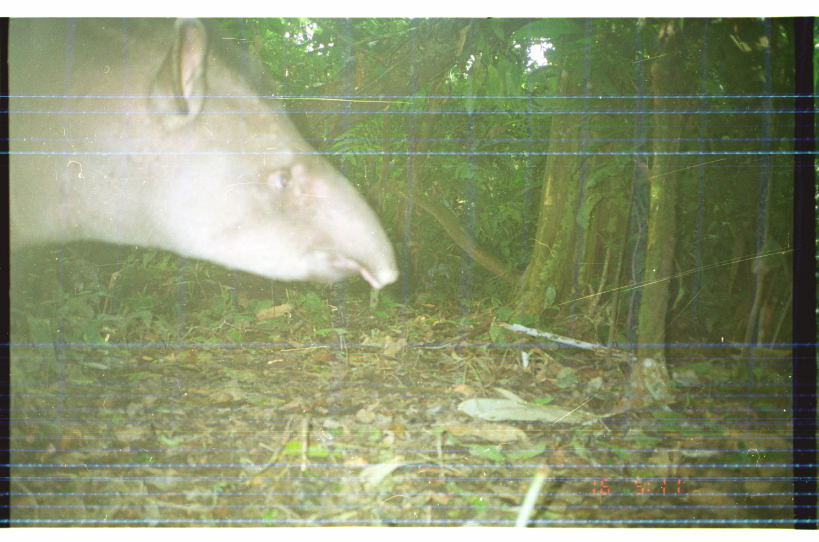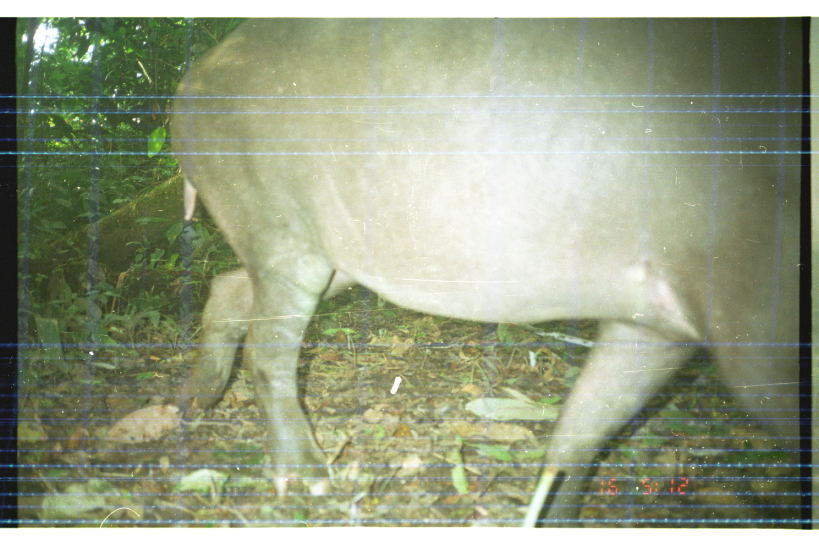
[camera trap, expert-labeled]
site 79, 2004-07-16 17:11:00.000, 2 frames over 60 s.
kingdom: Animalia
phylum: Chordata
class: Mammalia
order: Perissodactyla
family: Tapiridae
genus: Tapirus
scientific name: Tapirus terrestris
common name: south american tapir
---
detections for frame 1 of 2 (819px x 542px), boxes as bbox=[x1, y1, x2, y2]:
tapirus terrestris: bbox=[8, 18, 399, 290]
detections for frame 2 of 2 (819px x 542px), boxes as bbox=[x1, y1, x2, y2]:
tapirus terrestris: bbox=[168, 17, 800, 526]